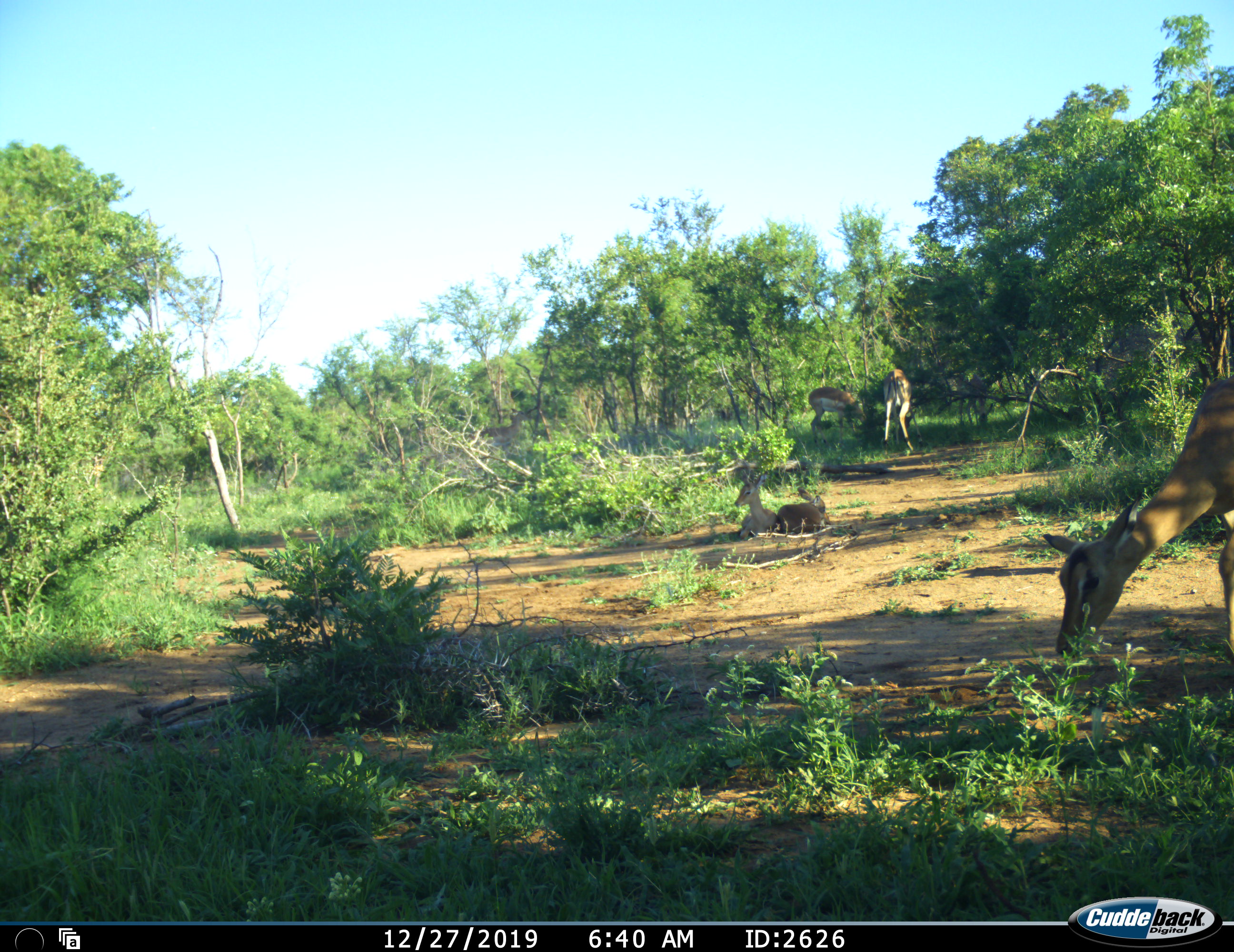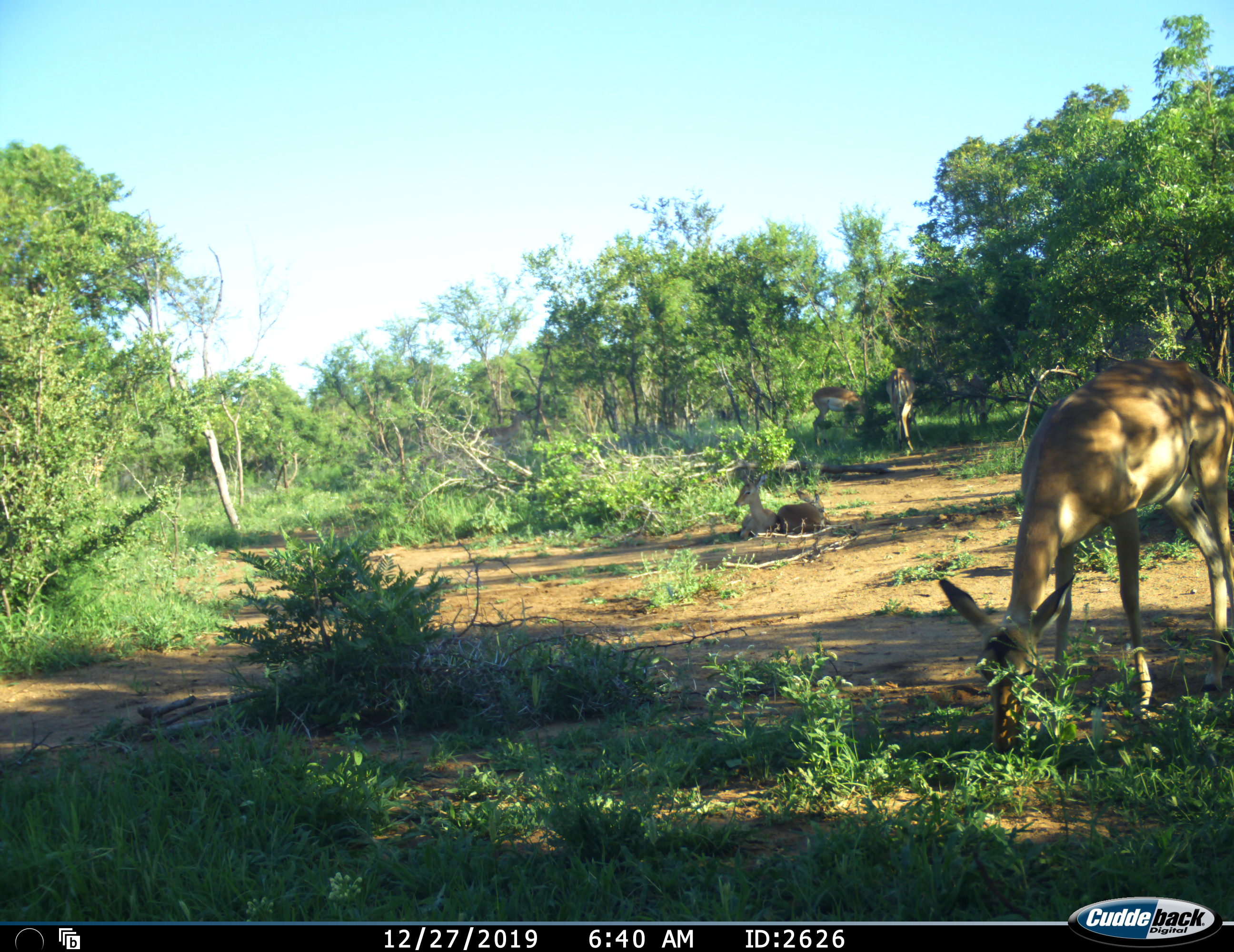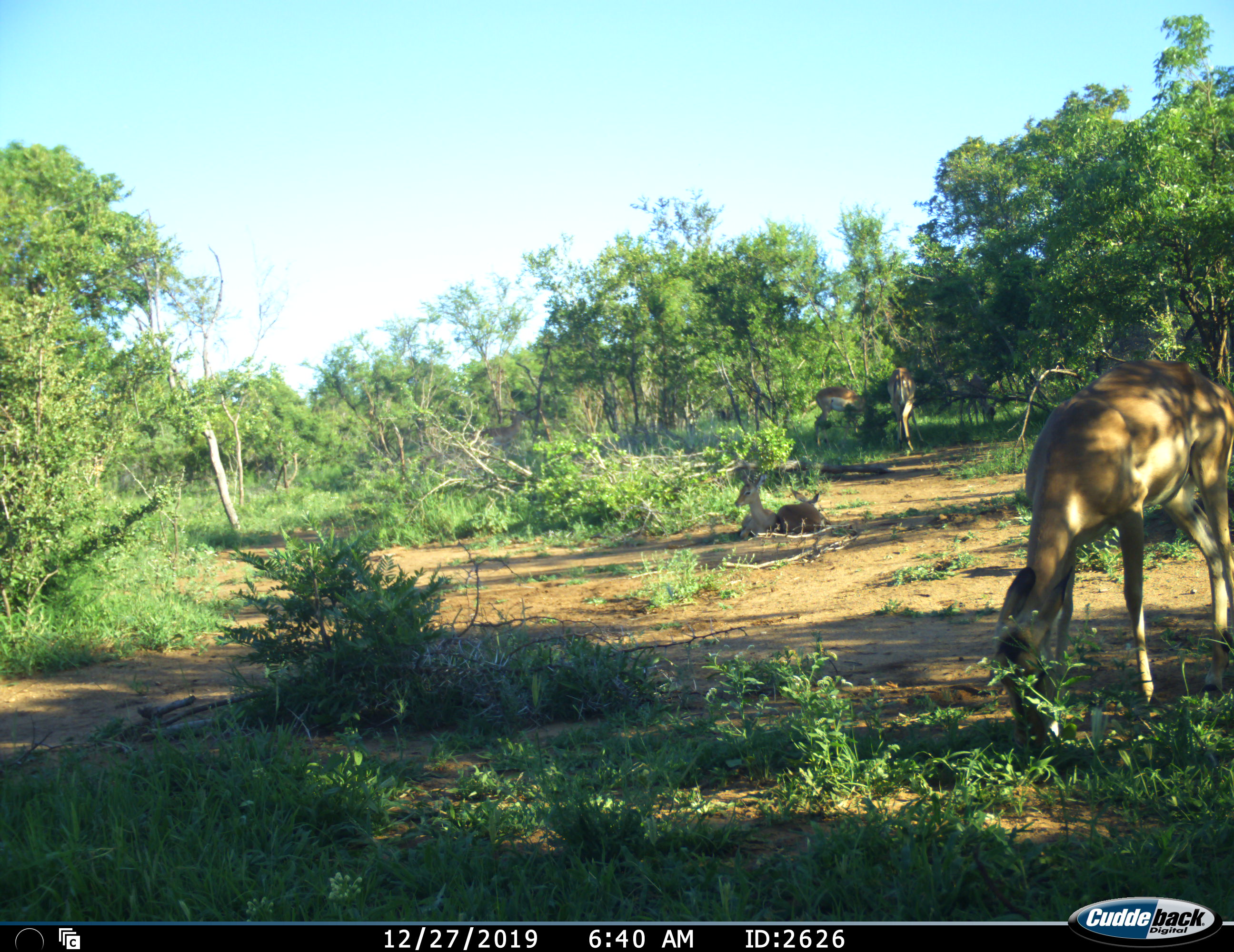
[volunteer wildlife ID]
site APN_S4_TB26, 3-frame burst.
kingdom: Animalia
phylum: Chordata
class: Mammalia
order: Artiodactyla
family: Bovidae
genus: Aepyceros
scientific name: Aepyceros melampus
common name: impala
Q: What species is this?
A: Impala (Aepyceros melampus).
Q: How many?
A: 4.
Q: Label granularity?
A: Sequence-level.